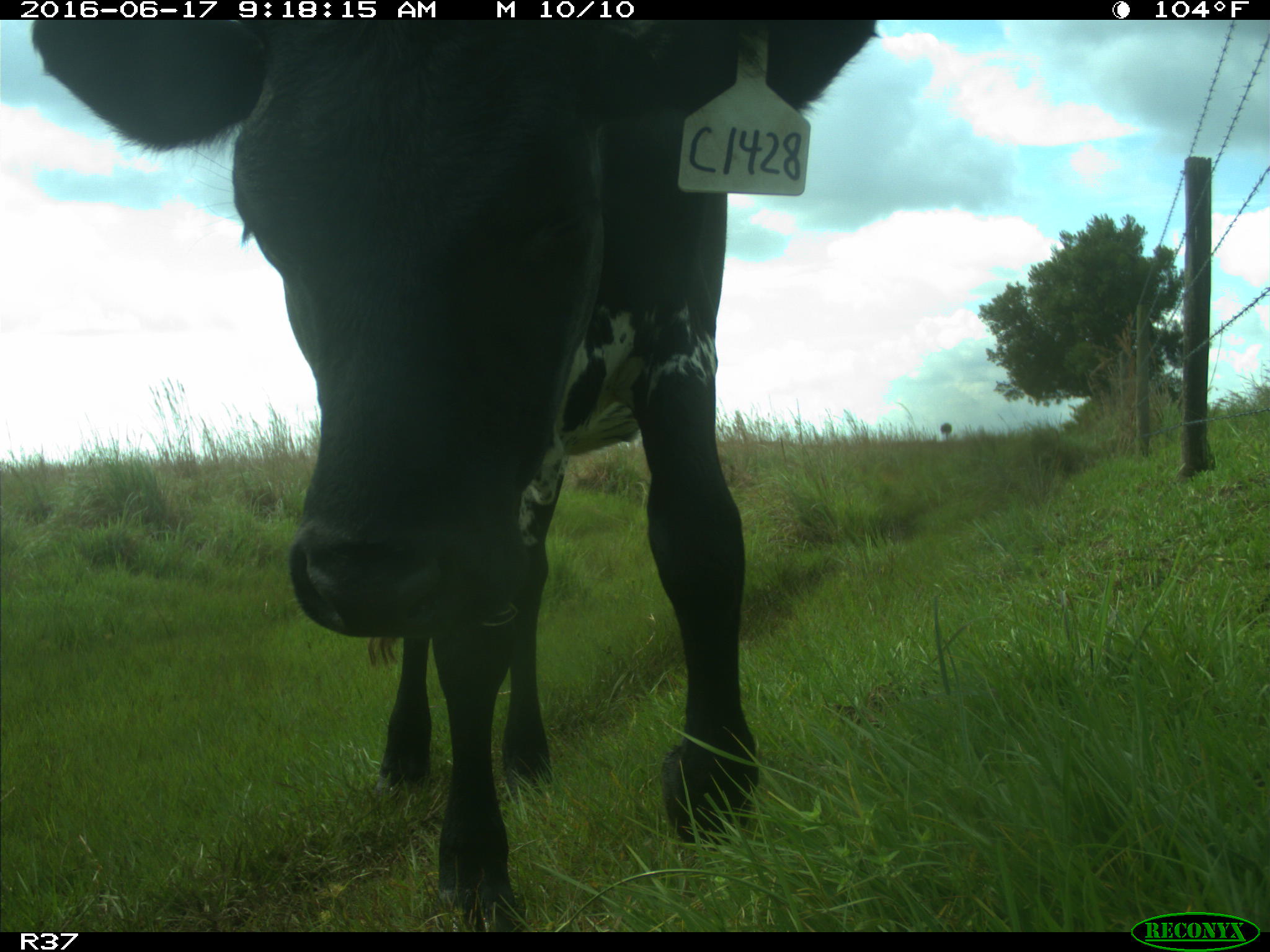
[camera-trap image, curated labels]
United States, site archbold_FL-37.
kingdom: Animalia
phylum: Chordata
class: Mammalia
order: Artiodactyla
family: Bovidae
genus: Bos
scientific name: Bos taurus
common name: domestic cow